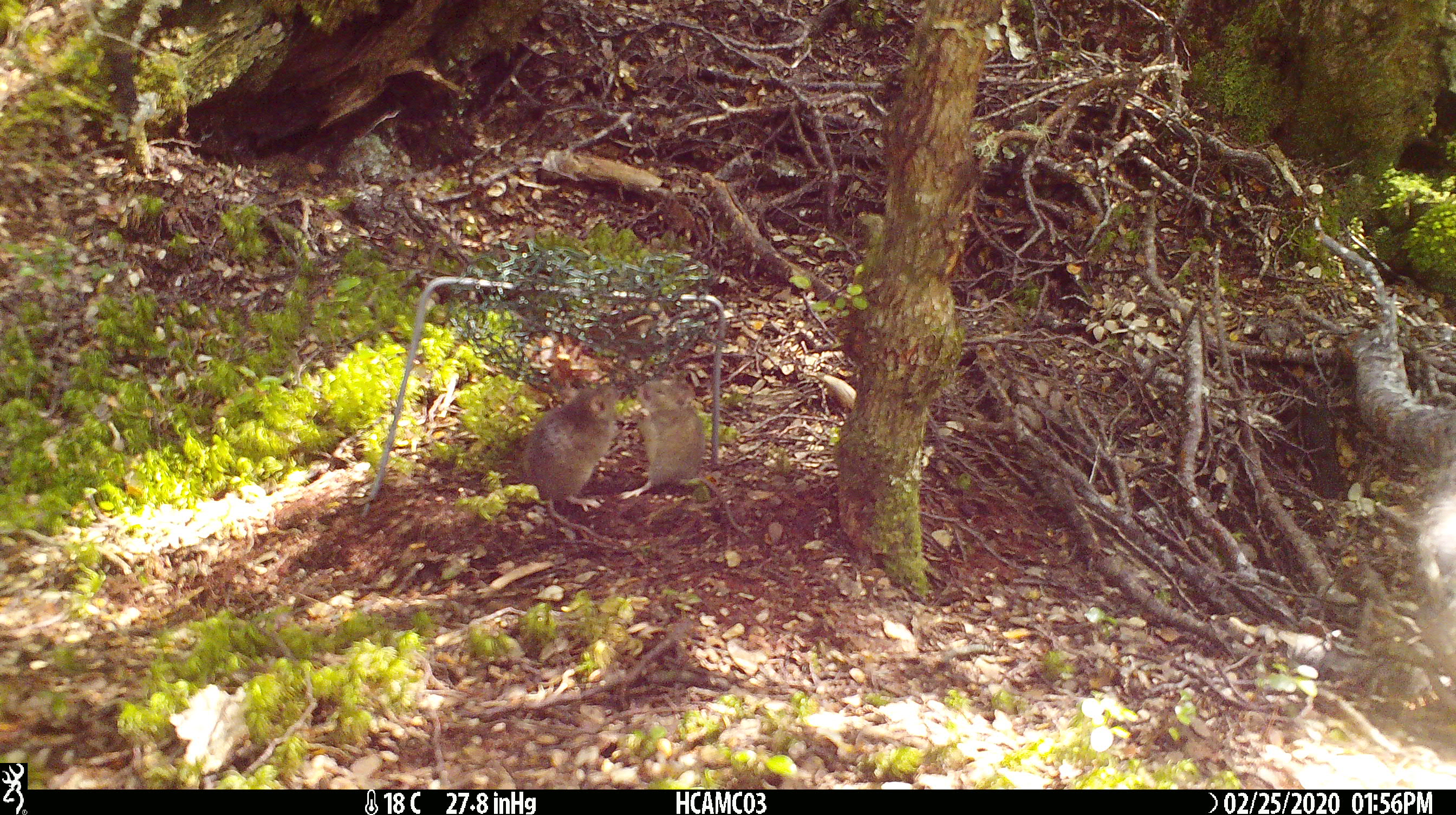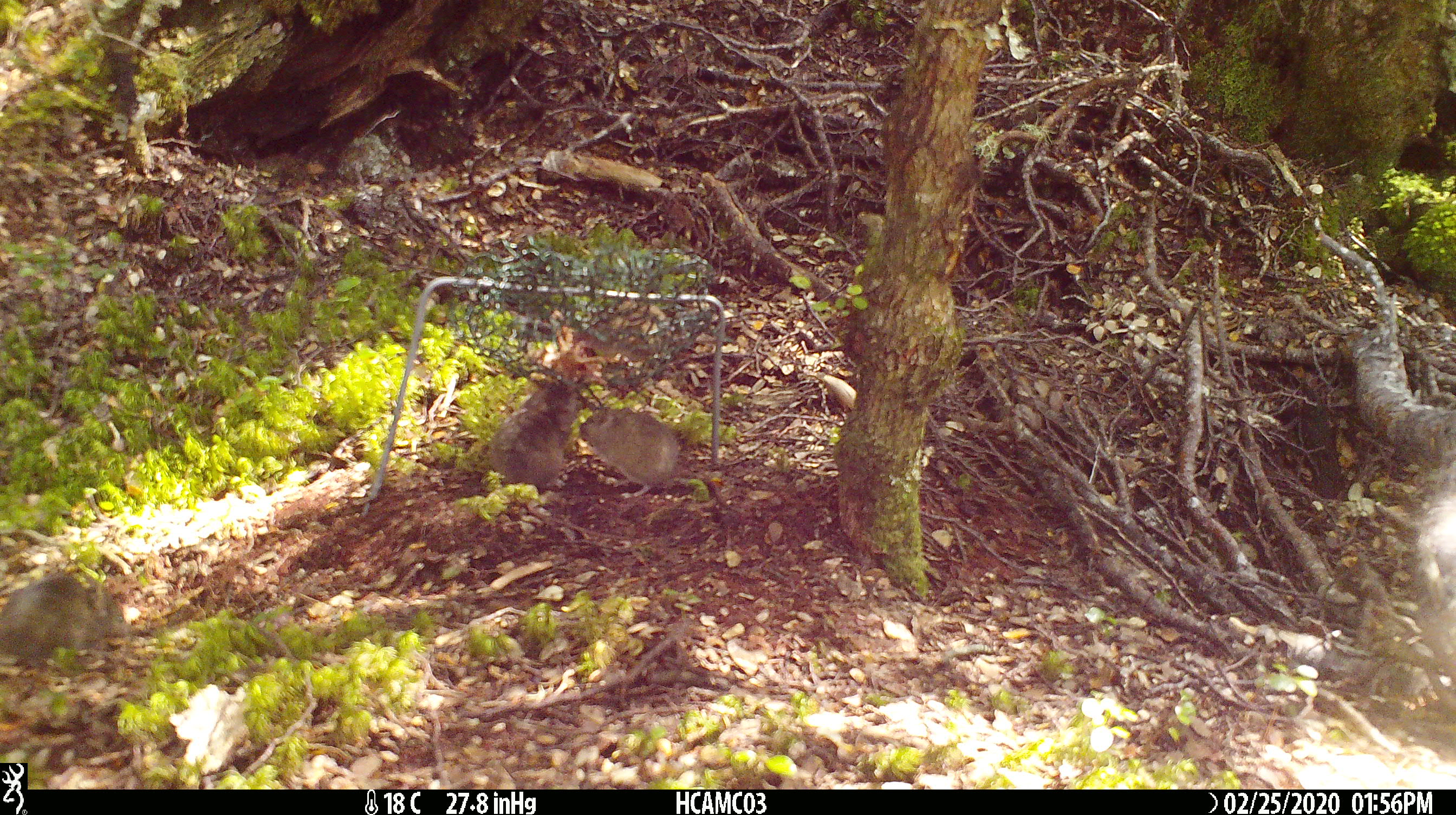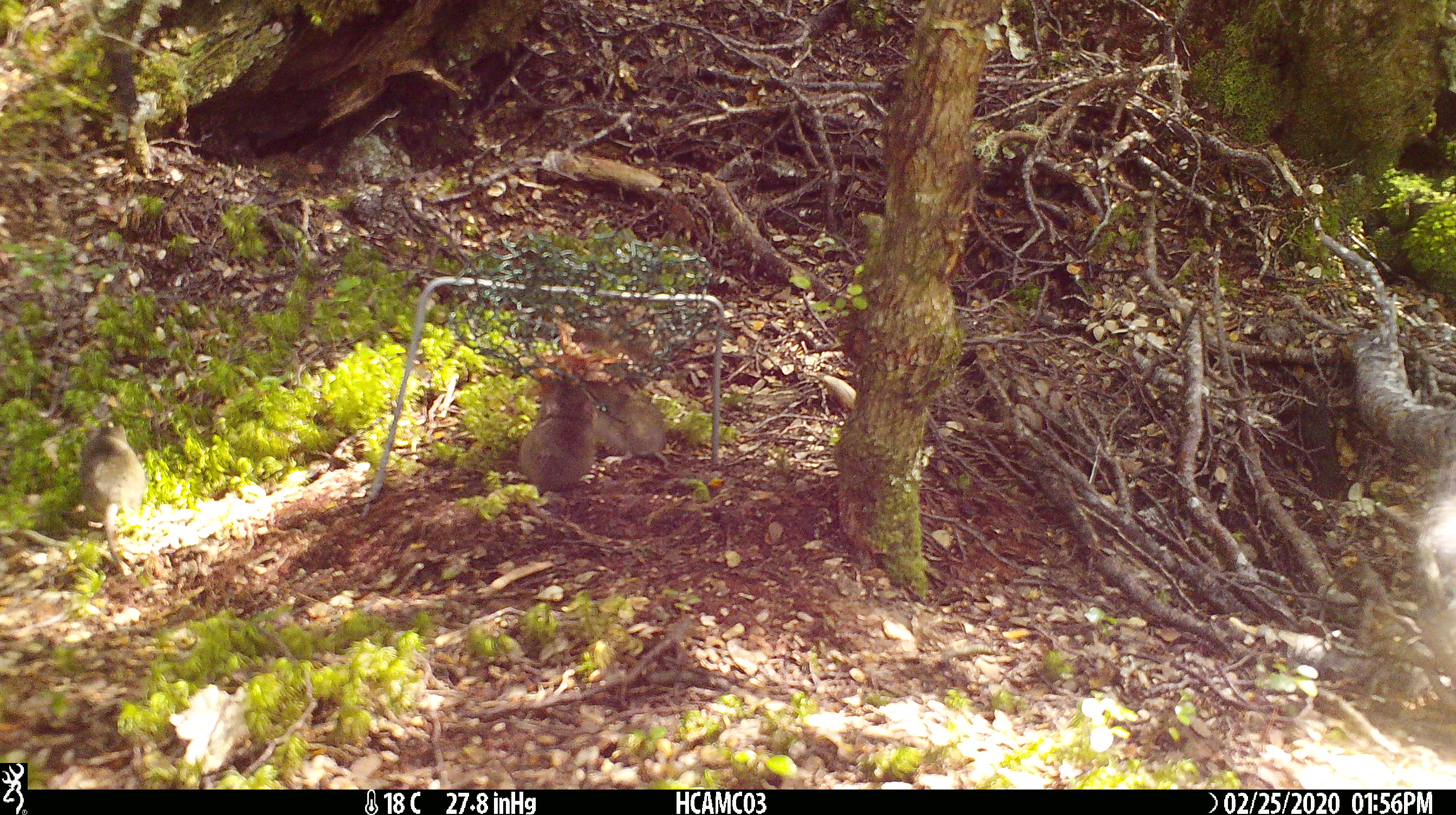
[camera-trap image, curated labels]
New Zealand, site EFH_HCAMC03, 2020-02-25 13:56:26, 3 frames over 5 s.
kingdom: Animalia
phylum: Chordata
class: Mammalia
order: Rodentia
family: Muridae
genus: Mus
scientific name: Mus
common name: mouse